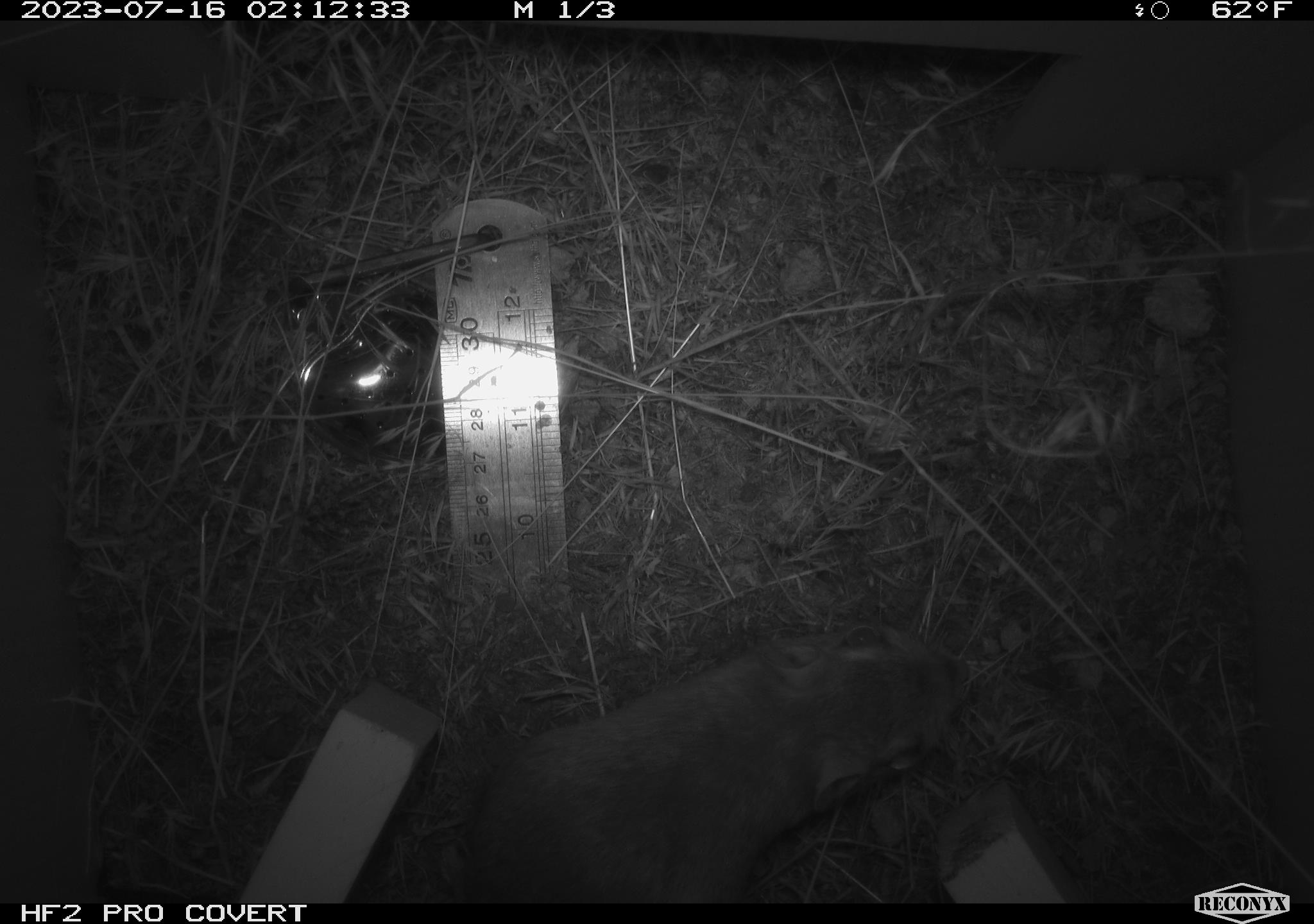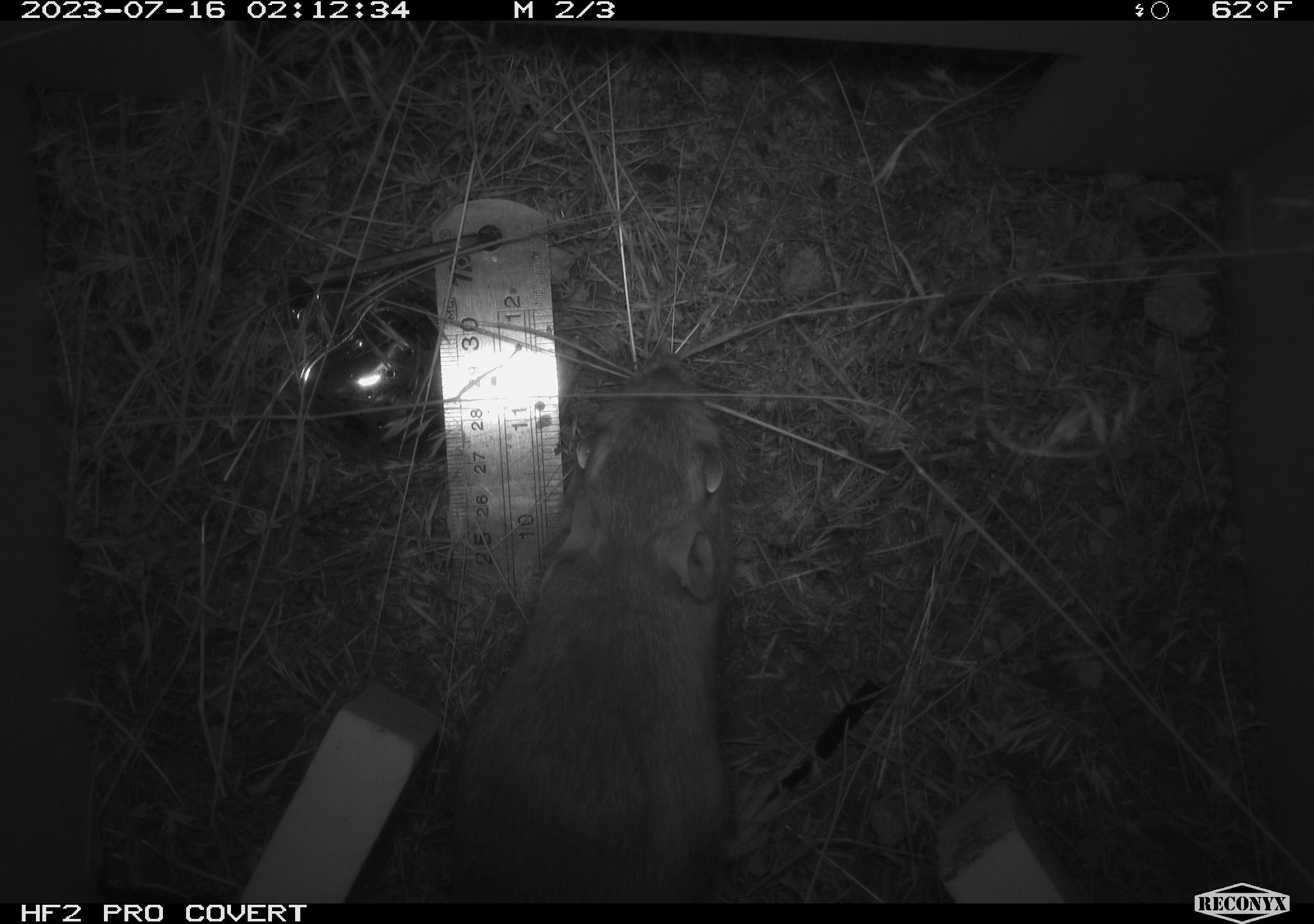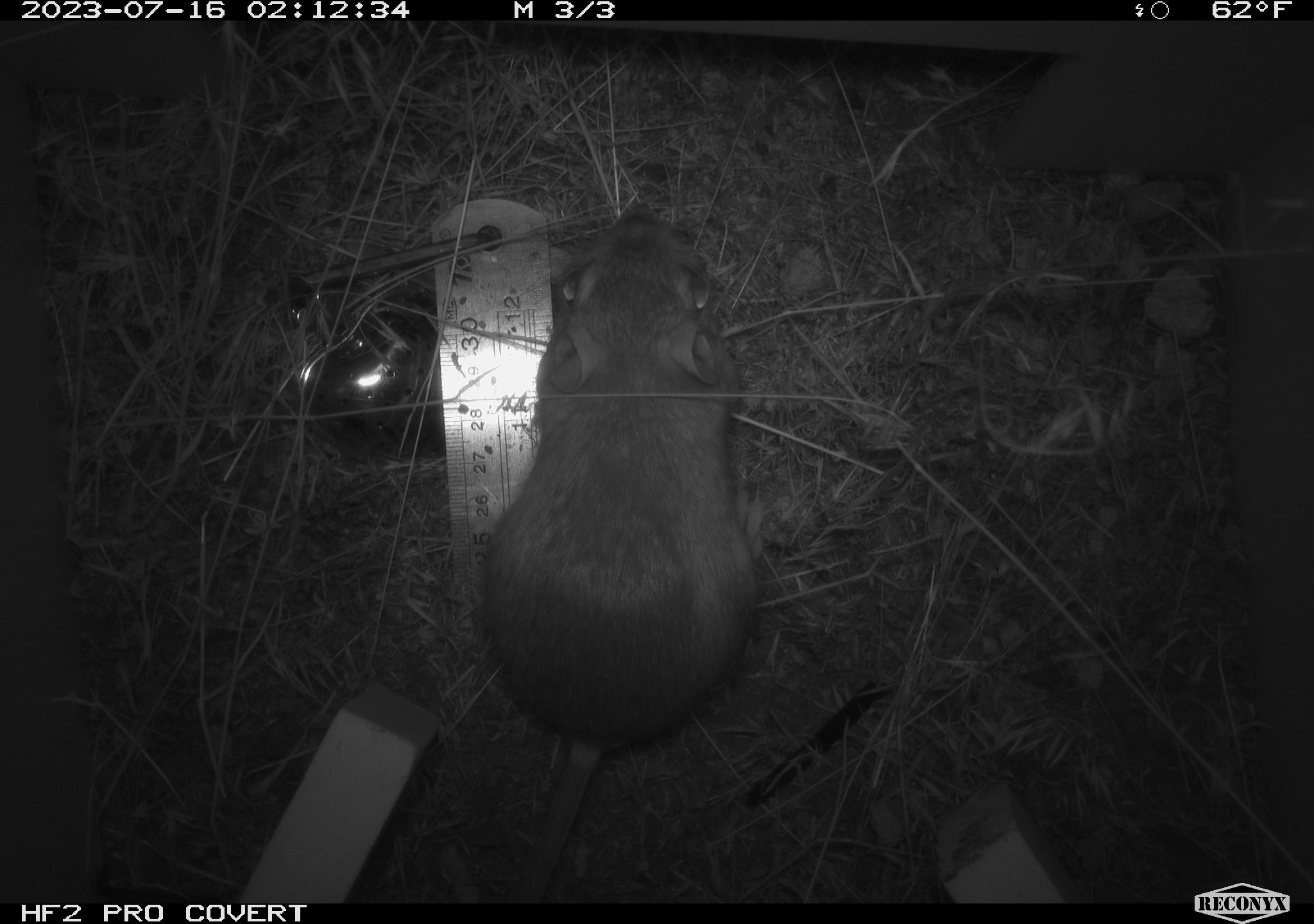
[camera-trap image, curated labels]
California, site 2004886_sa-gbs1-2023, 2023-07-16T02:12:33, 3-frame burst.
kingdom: Animalia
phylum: Chordata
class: Mammalia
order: Rodentia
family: Heteromyidae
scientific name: Heteromyidae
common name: kangaroo rats and pocket mice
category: heteromyidae family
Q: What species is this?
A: Heteromyidae family (kangaroo rats and pocket mice) (Heteromyidae).